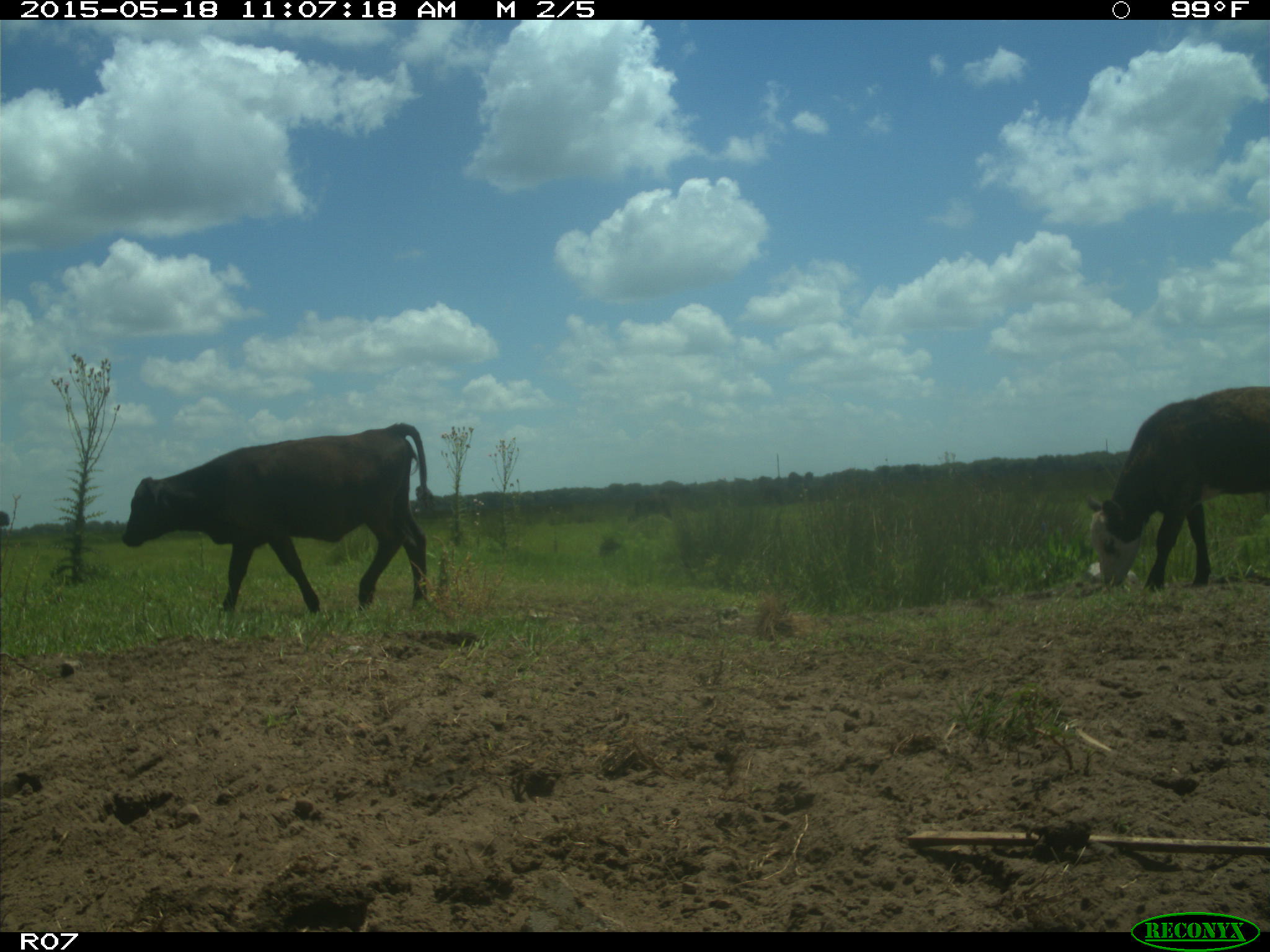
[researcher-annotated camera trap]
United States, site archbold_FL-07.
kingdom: Animalia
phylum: Chordata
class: Mammalia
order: Artiodactyla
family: Bovidae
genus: Bos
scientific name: Bos taurus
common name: domestic cow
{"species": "Bos taurus (domestic cow)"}